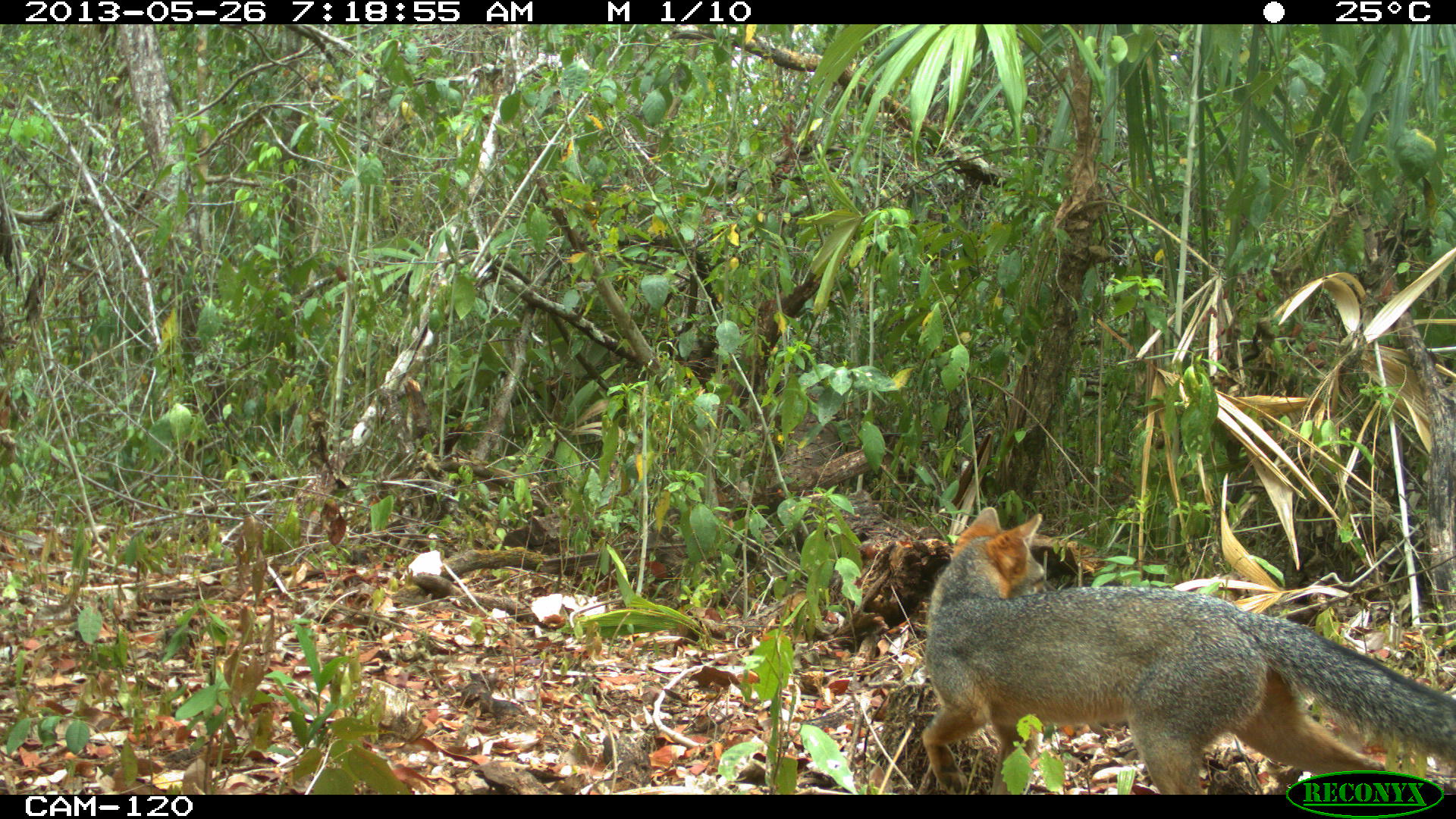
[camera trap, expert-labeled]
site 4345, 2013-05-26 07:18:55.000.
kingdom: Animalia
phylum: Chordata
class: Mammalia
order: Carnivora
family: Canidae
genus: Urocyon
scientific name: Urocyon cinereoargenteus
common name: gray fox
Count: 1.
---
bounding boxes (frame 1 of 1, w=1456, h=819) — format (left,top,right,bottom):
urocyon cinereoargenteus: (919,505,1456,793)